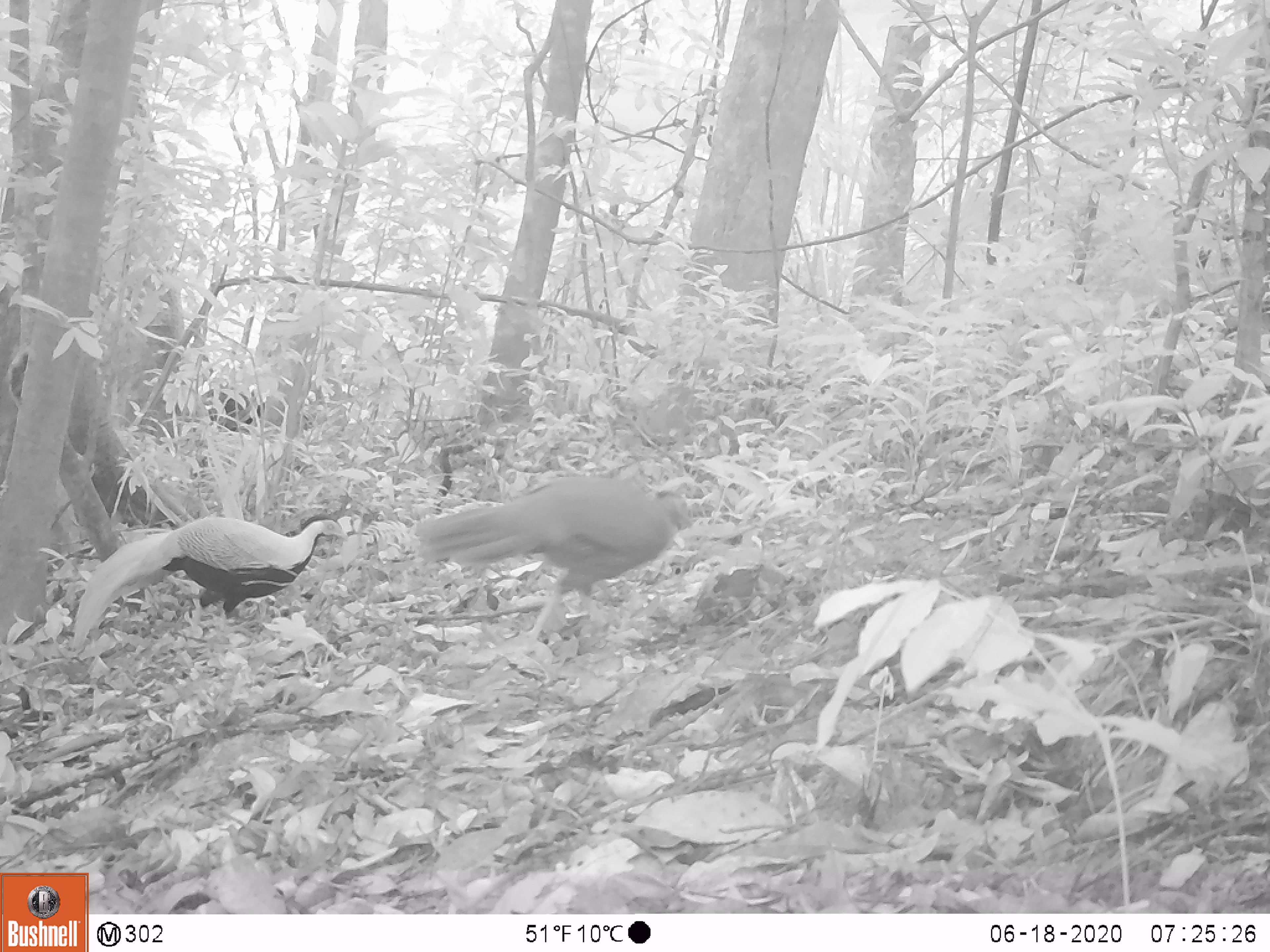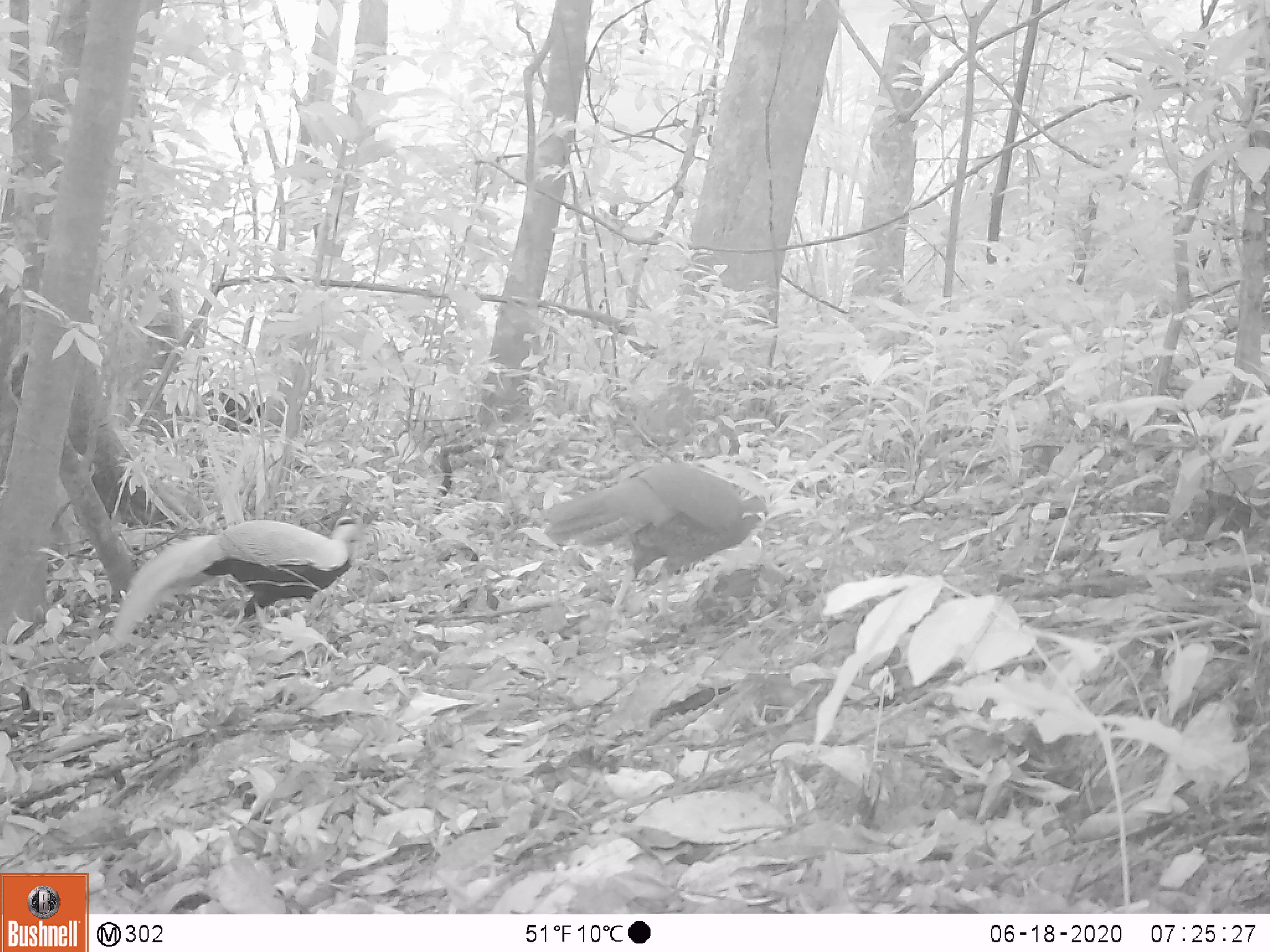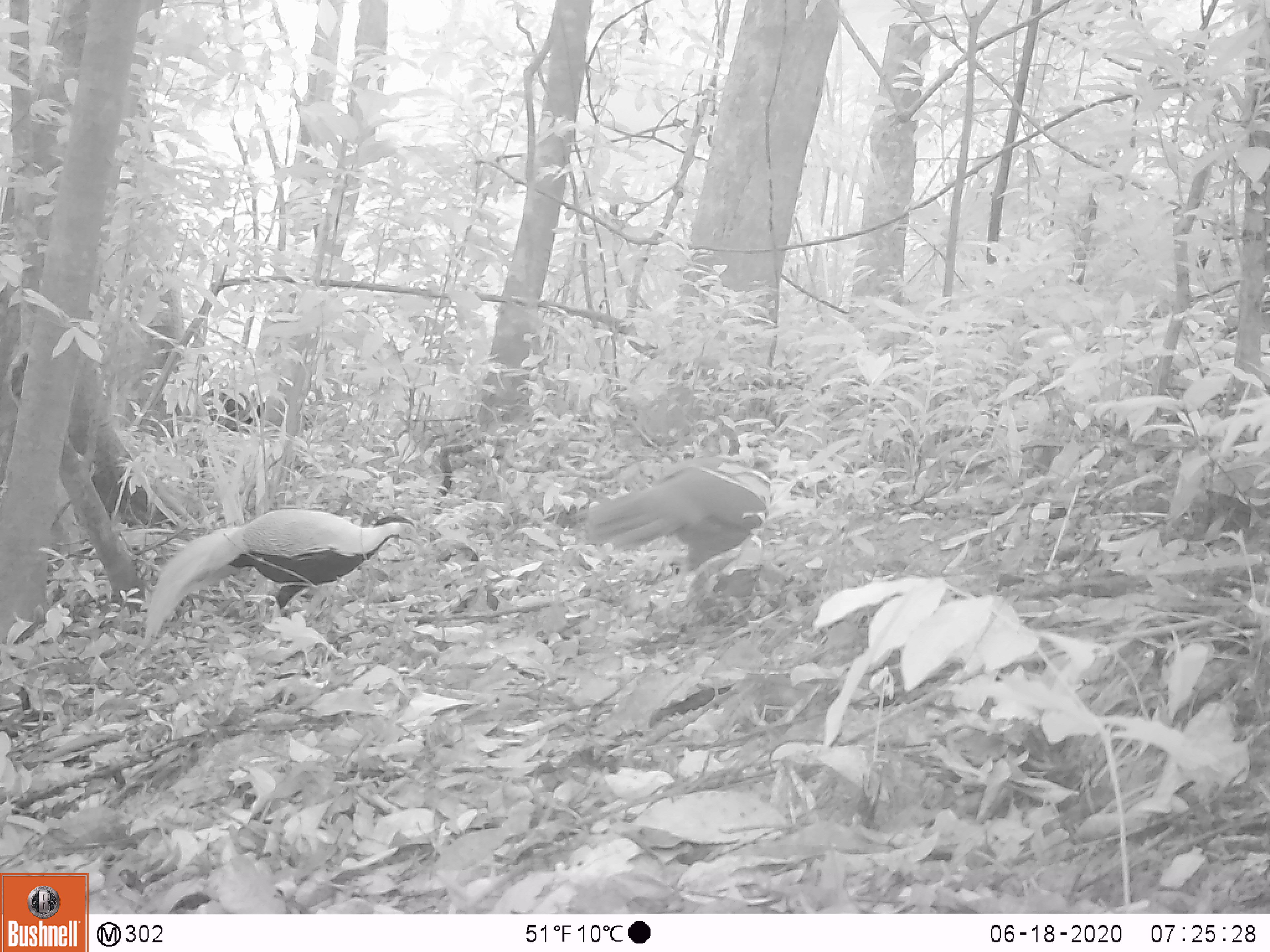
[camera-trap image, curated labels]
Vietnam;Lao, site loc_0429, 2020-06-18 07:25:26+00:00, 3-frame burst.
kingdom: Animalia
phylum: Chordata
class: Aves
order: Galliformes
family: Phasianidae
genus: Lophura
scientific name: Lophura nycthemera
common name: silver pheasant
Silver pheasant (Lophura nycthemera). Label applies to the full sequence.